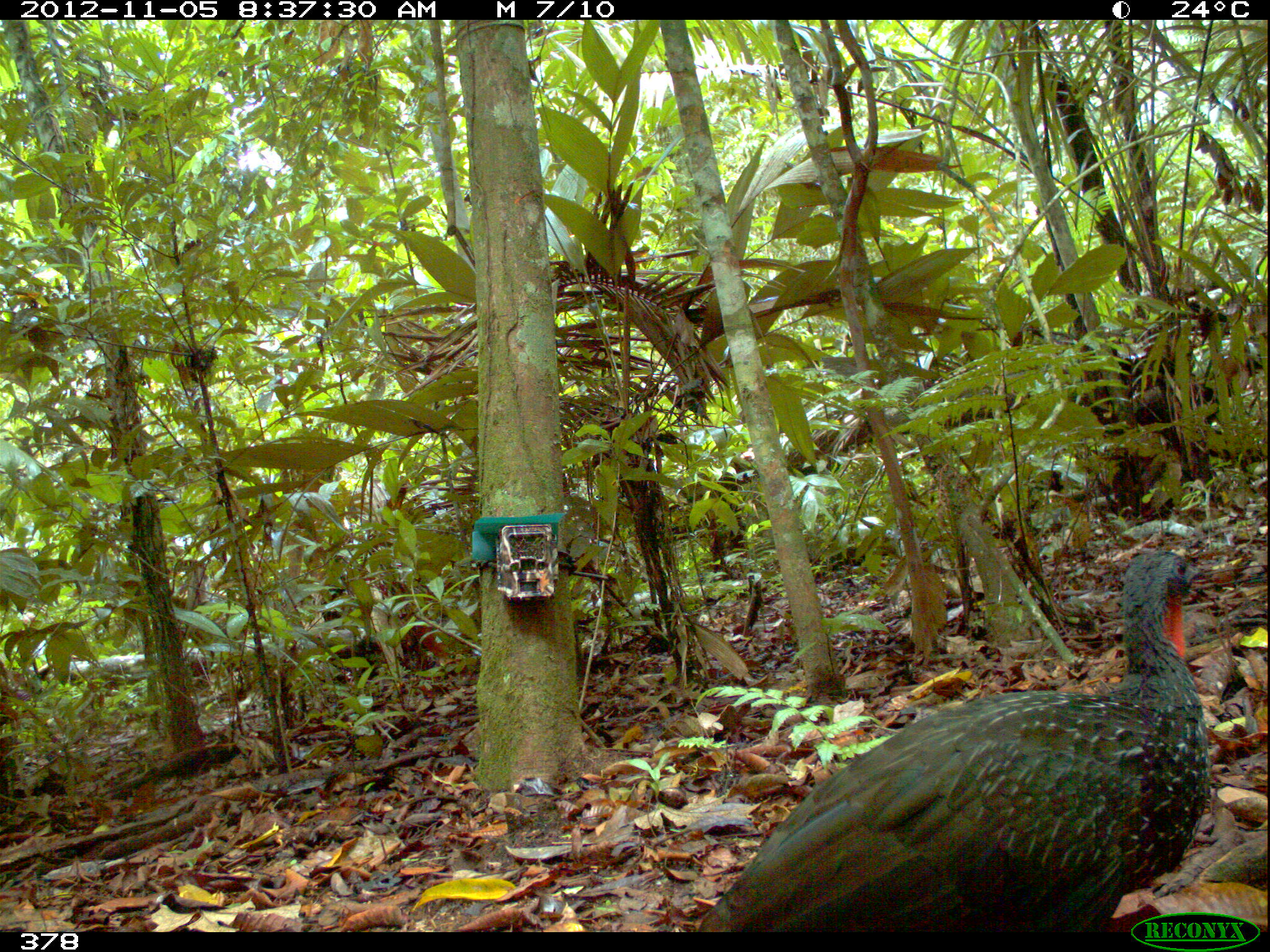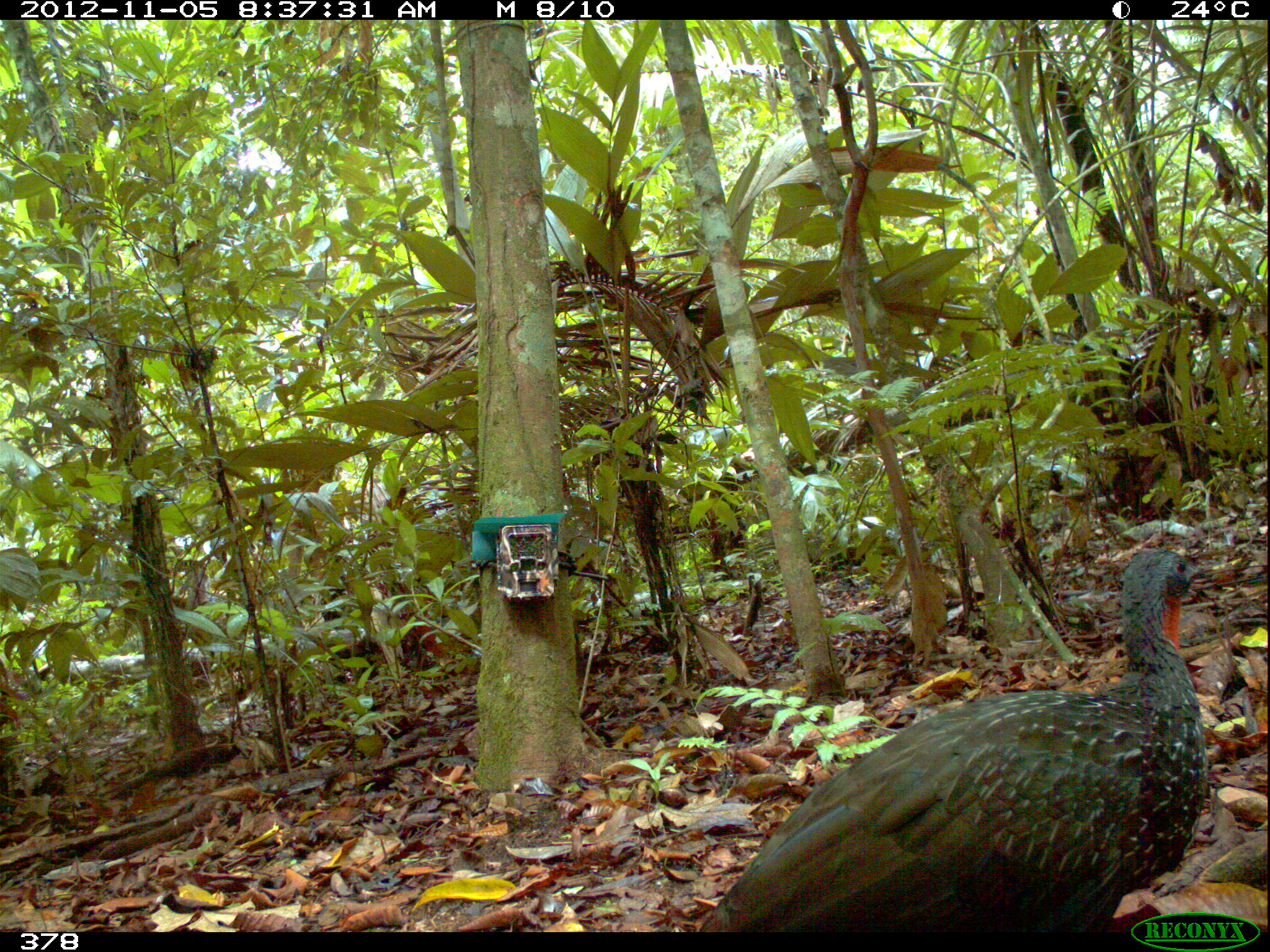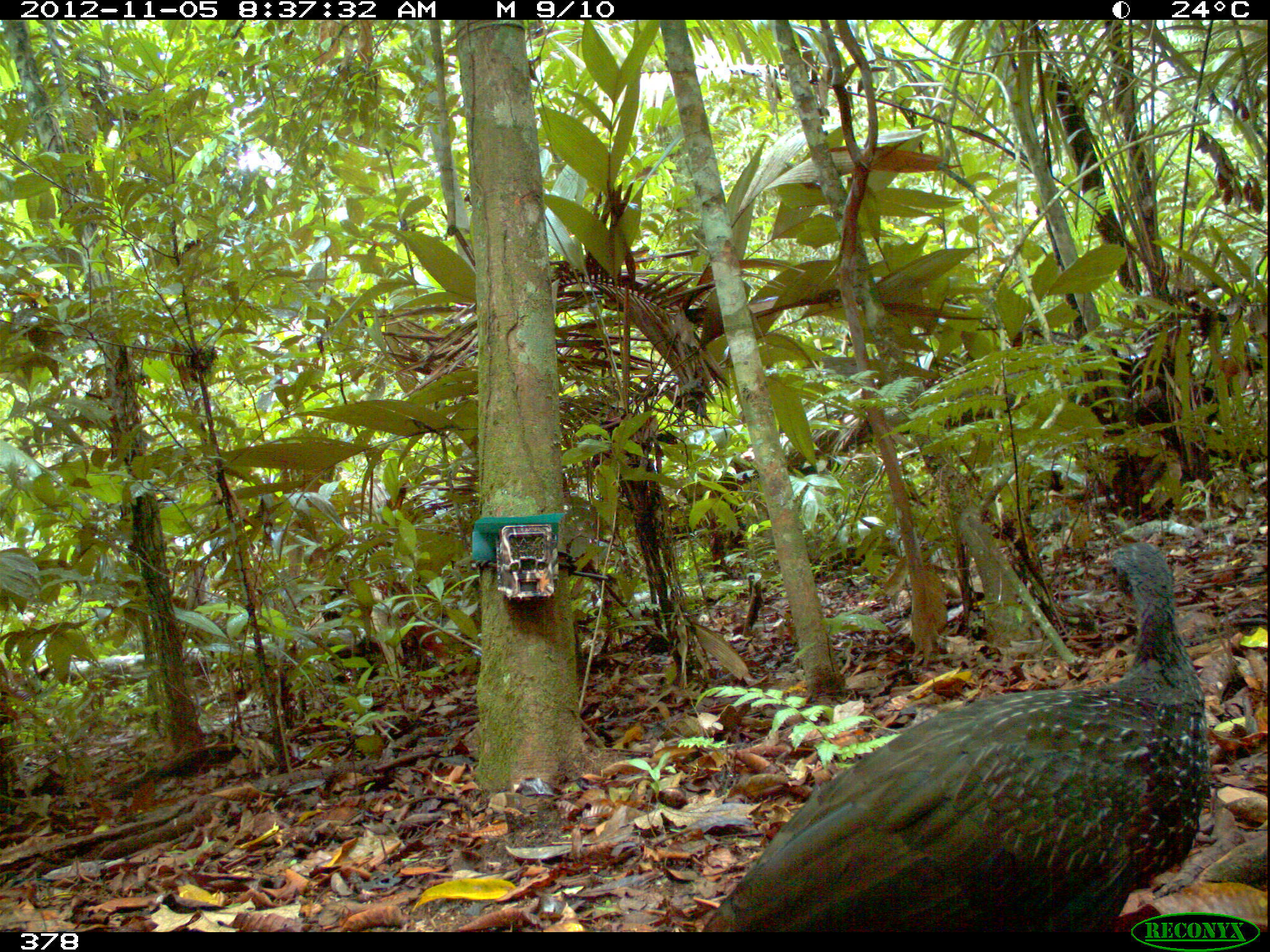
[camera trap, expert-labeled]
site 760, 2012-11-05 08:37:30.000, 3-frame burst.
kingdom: Animalia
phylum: Chordata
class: Aves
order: Galliformes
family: Cracidae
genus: Penelope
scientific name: Penelope jacquacu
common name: spix's guan